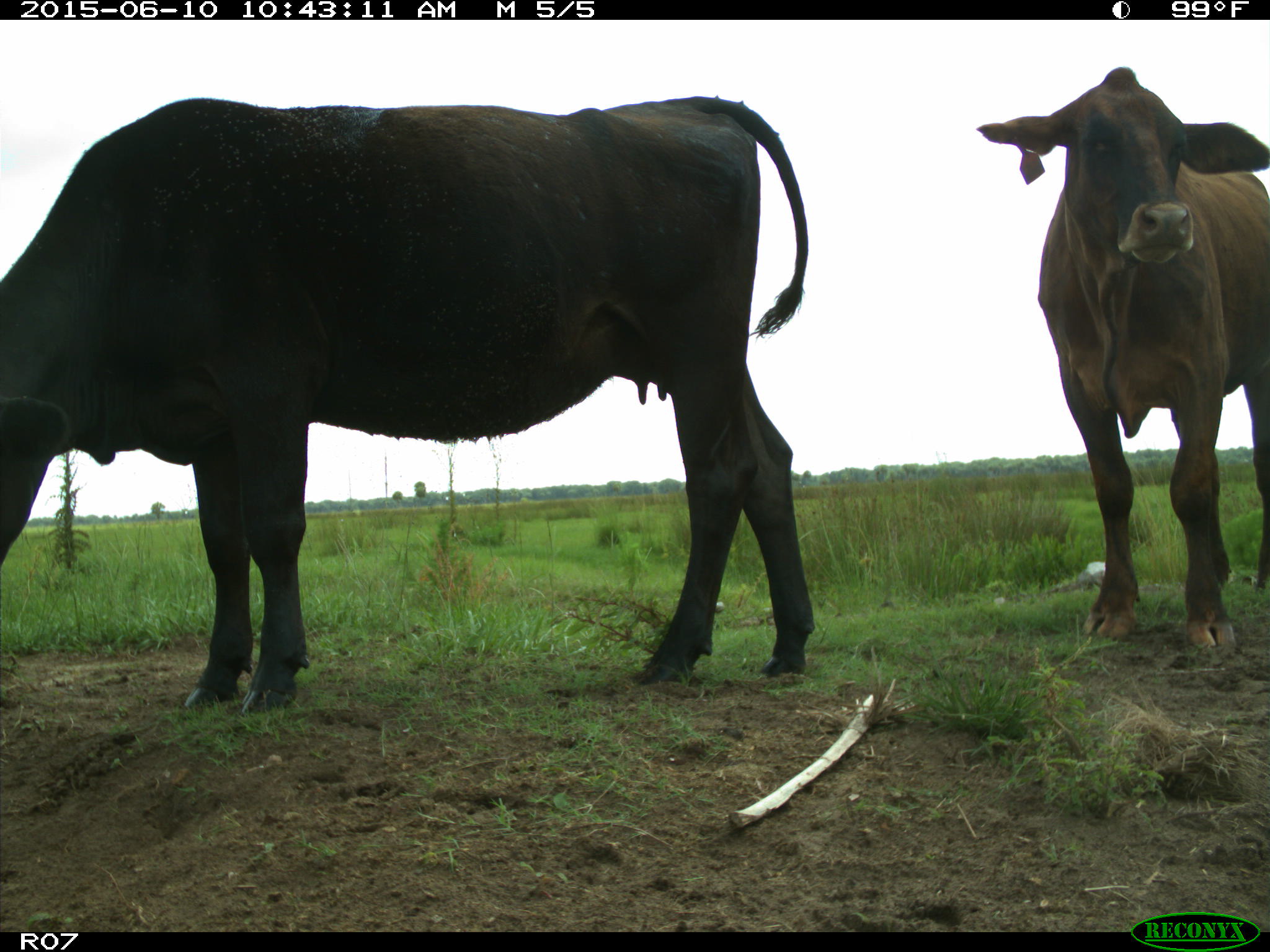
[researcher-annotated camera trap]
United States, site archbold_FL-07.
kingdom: Animalia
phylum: Chordata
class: Mammalia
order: Artiodactyla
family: Bovidae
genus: Bos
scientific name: Bos taurus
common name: domestic cow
Bos taurus (domestic cow).